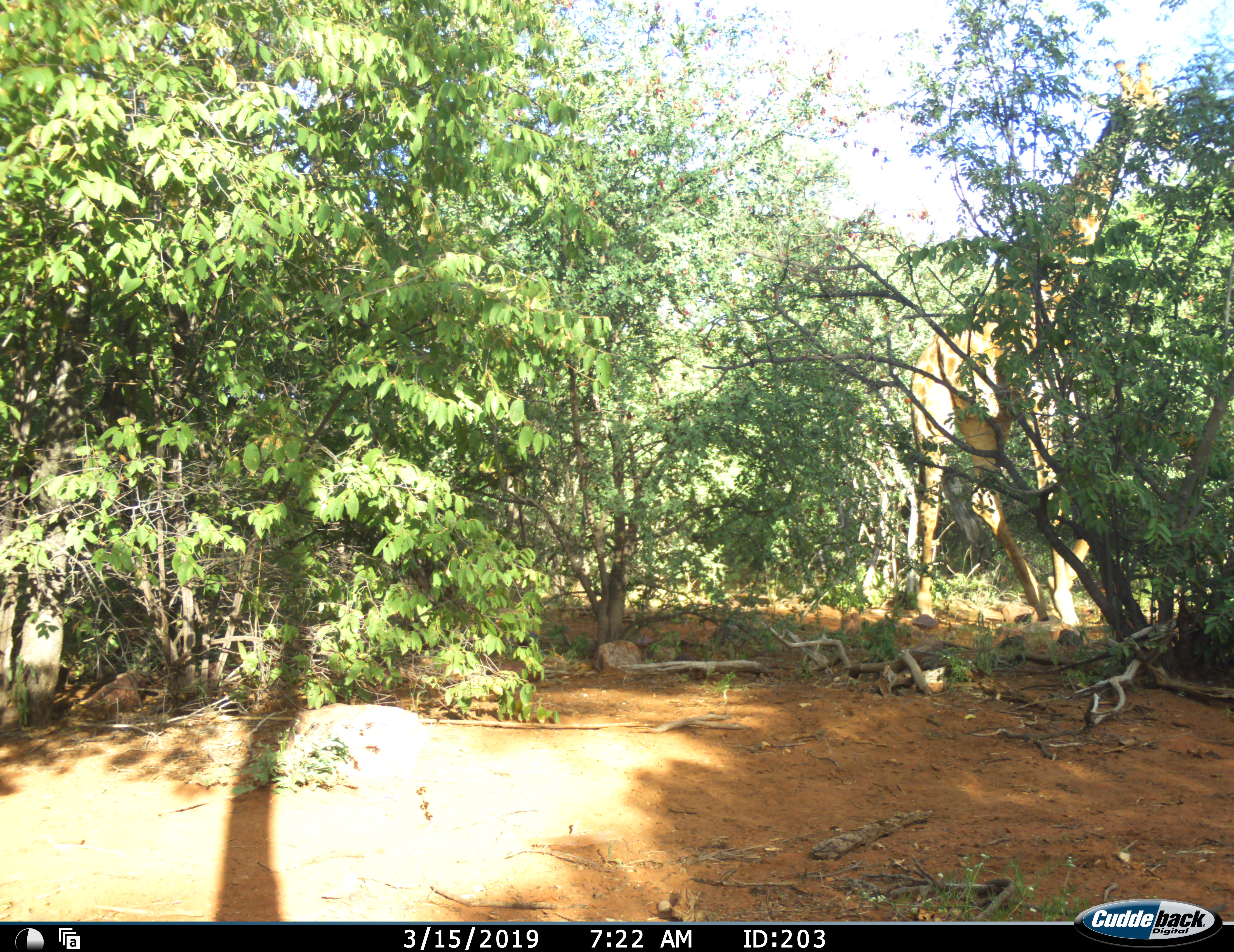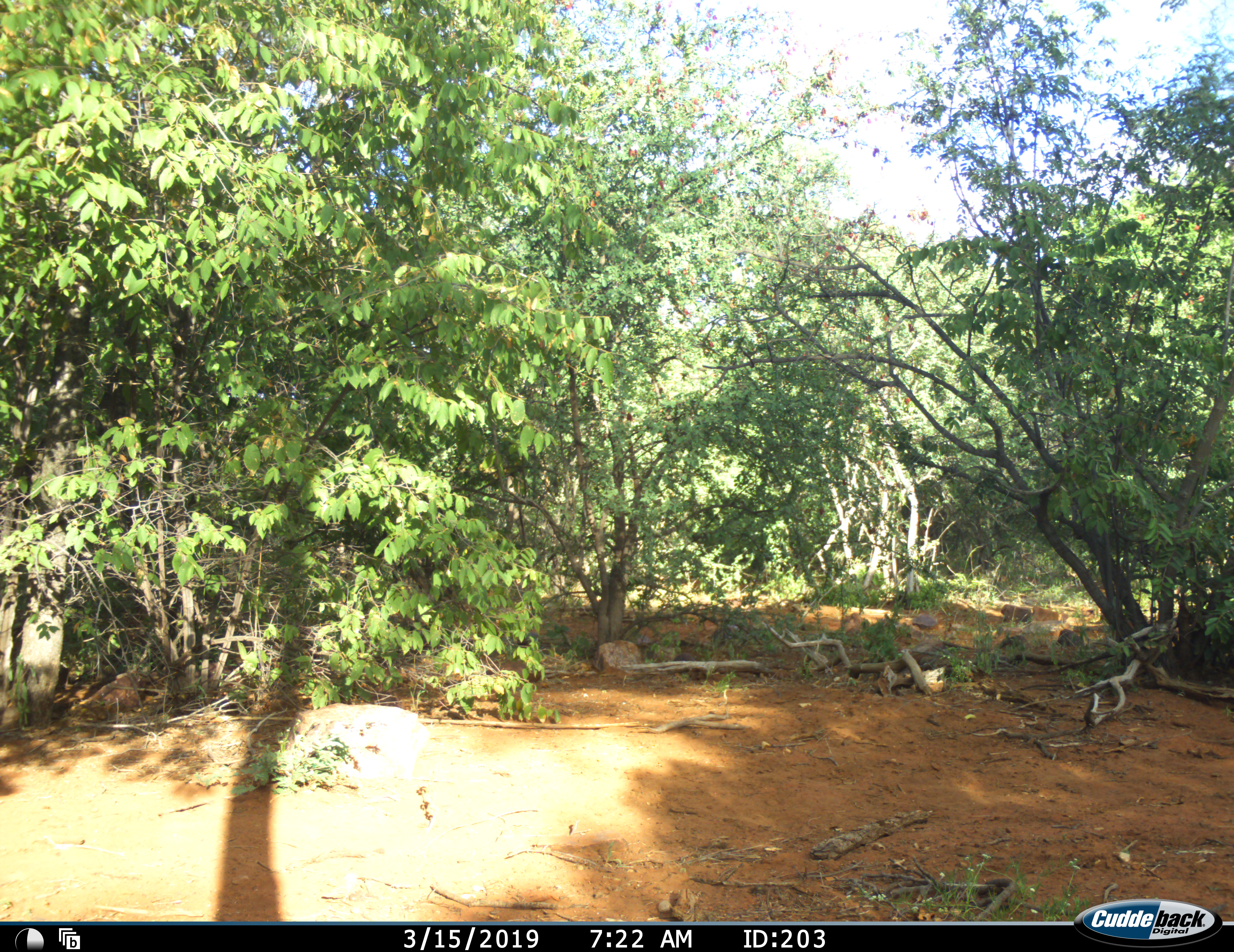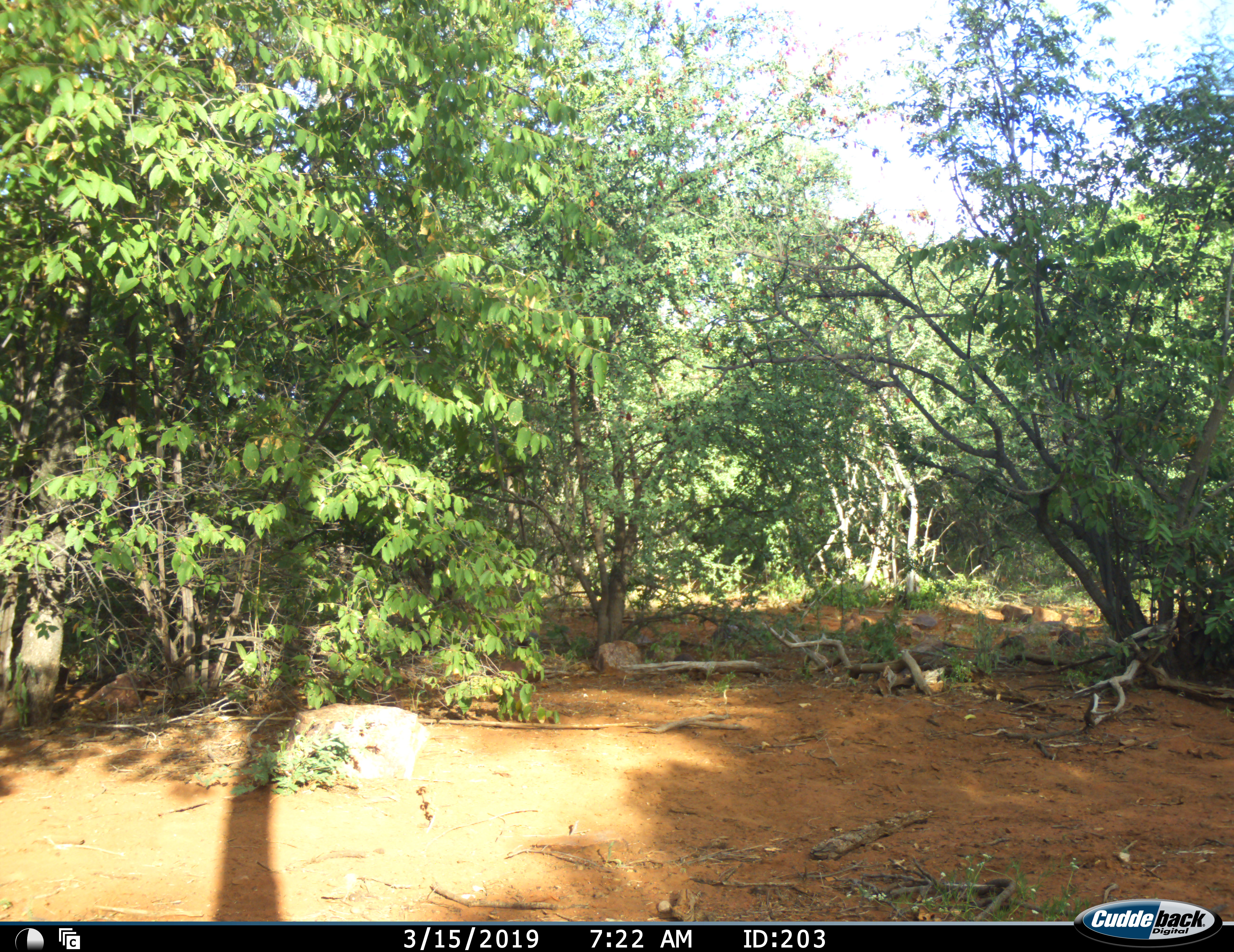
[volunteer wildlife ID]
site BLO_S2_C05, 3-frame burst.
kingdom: Animalia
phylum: Chordata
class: Mammalia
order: Artiodactyla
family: Giraffidae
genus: Giraffa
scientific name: Giraffa camelopardalis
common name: giraffe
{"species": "giraffe (Giraffa camelopardalis)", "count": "1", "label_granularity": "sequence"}